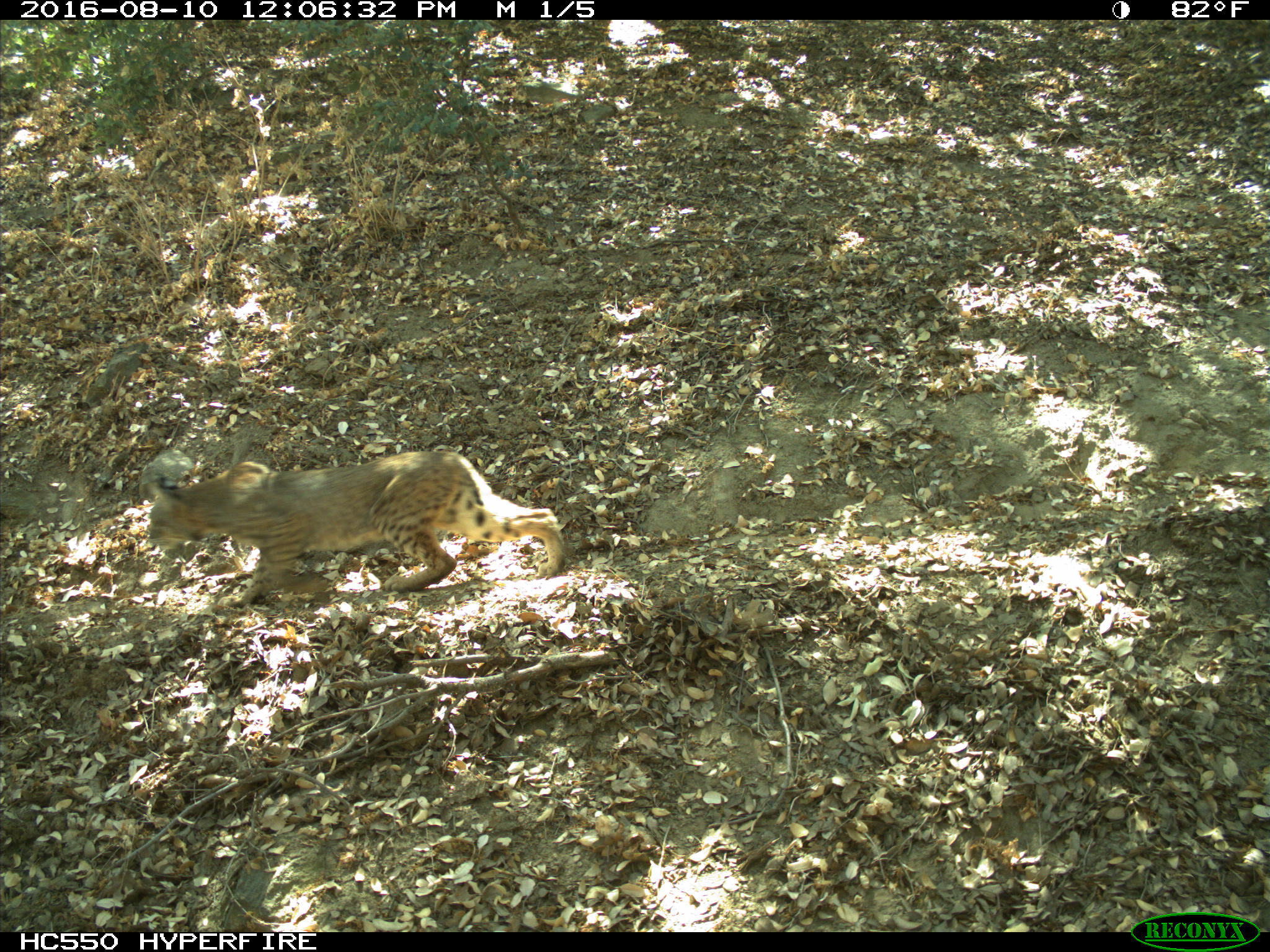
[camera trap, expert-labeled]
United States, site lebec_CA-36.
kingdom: Animalia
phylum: Chordata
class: Mammalia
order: Carnivora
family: Felidae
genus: Lynx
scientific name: Lynx rufus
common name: bobcat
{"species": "Lynx rufus (bobcat)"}